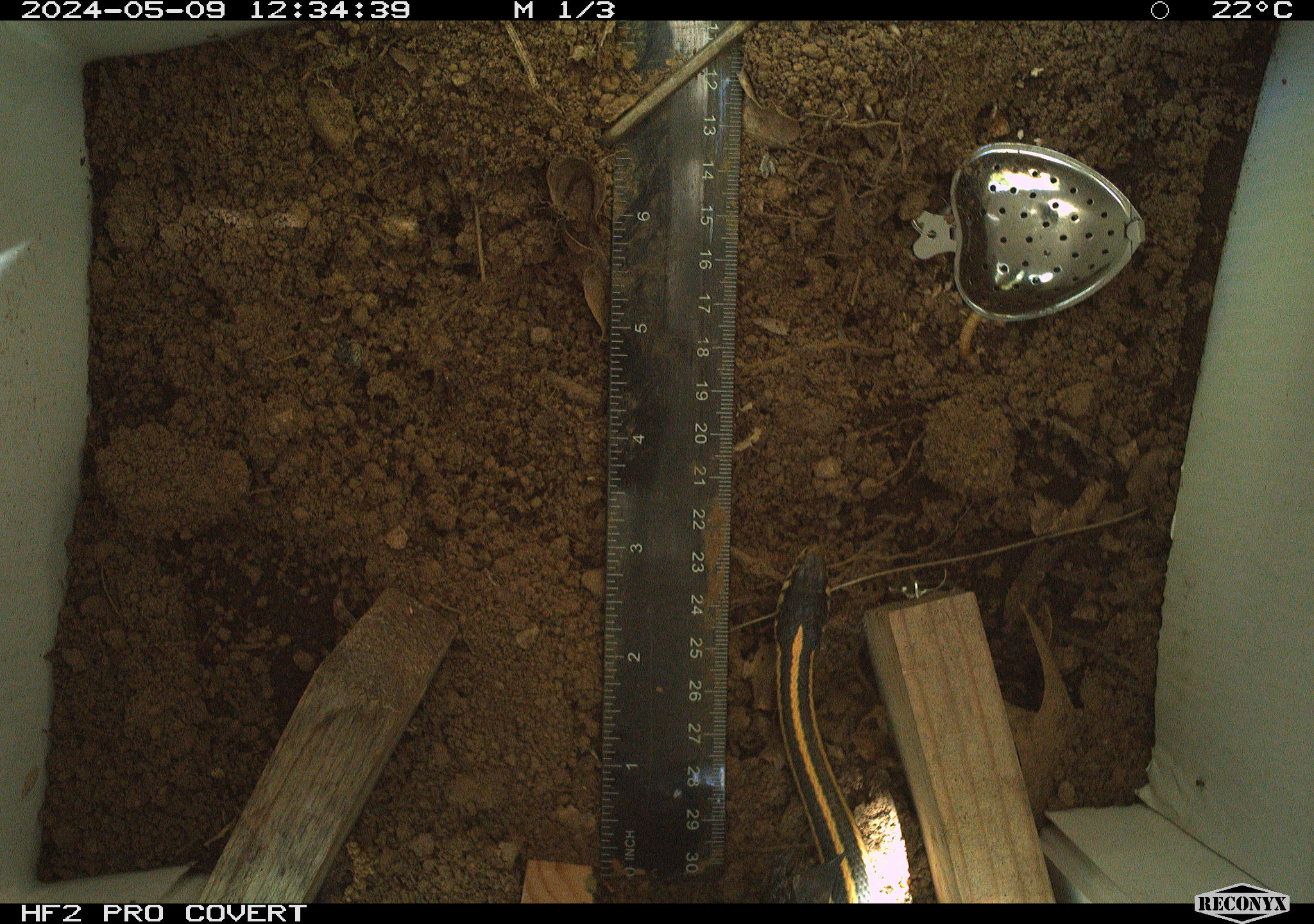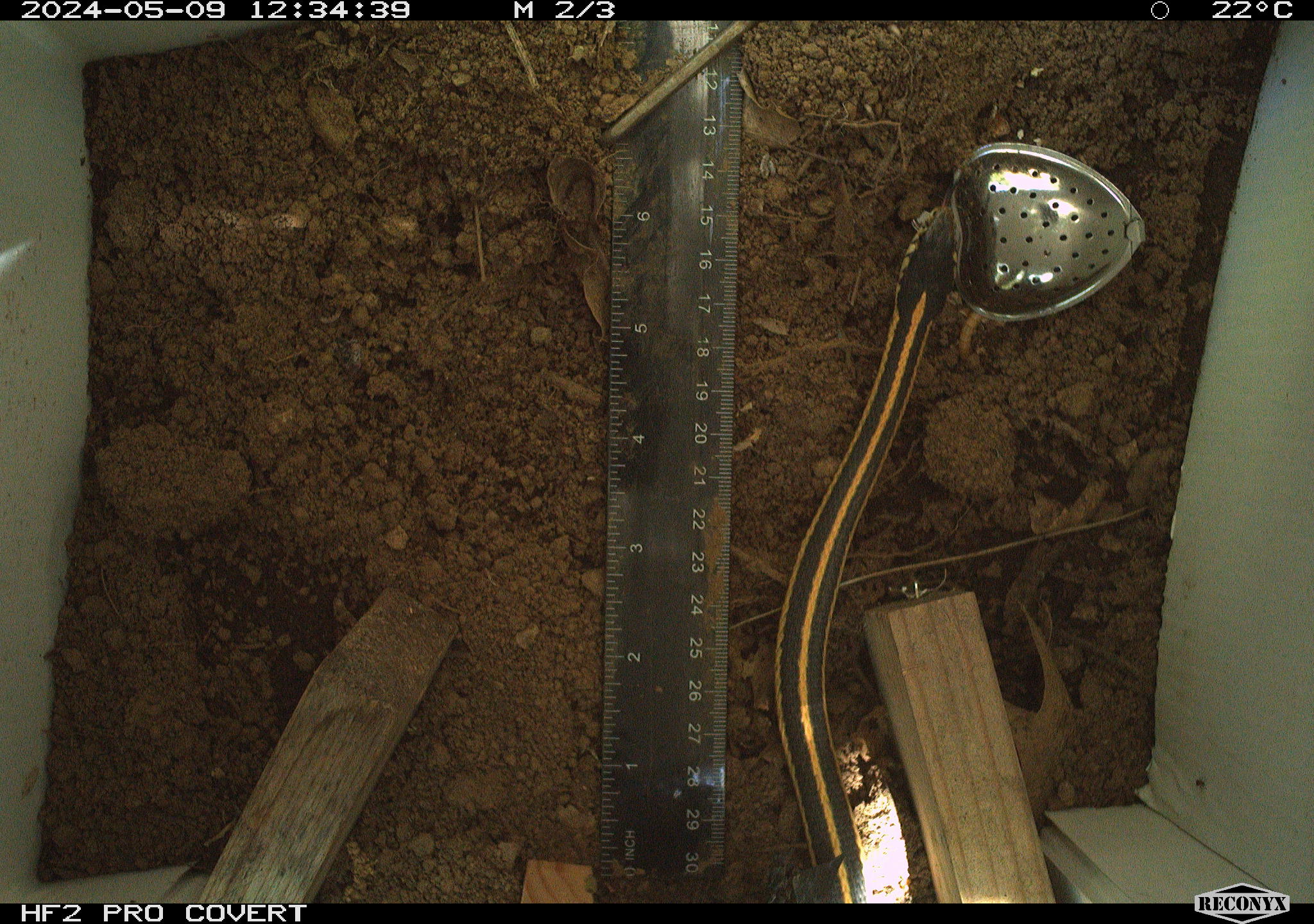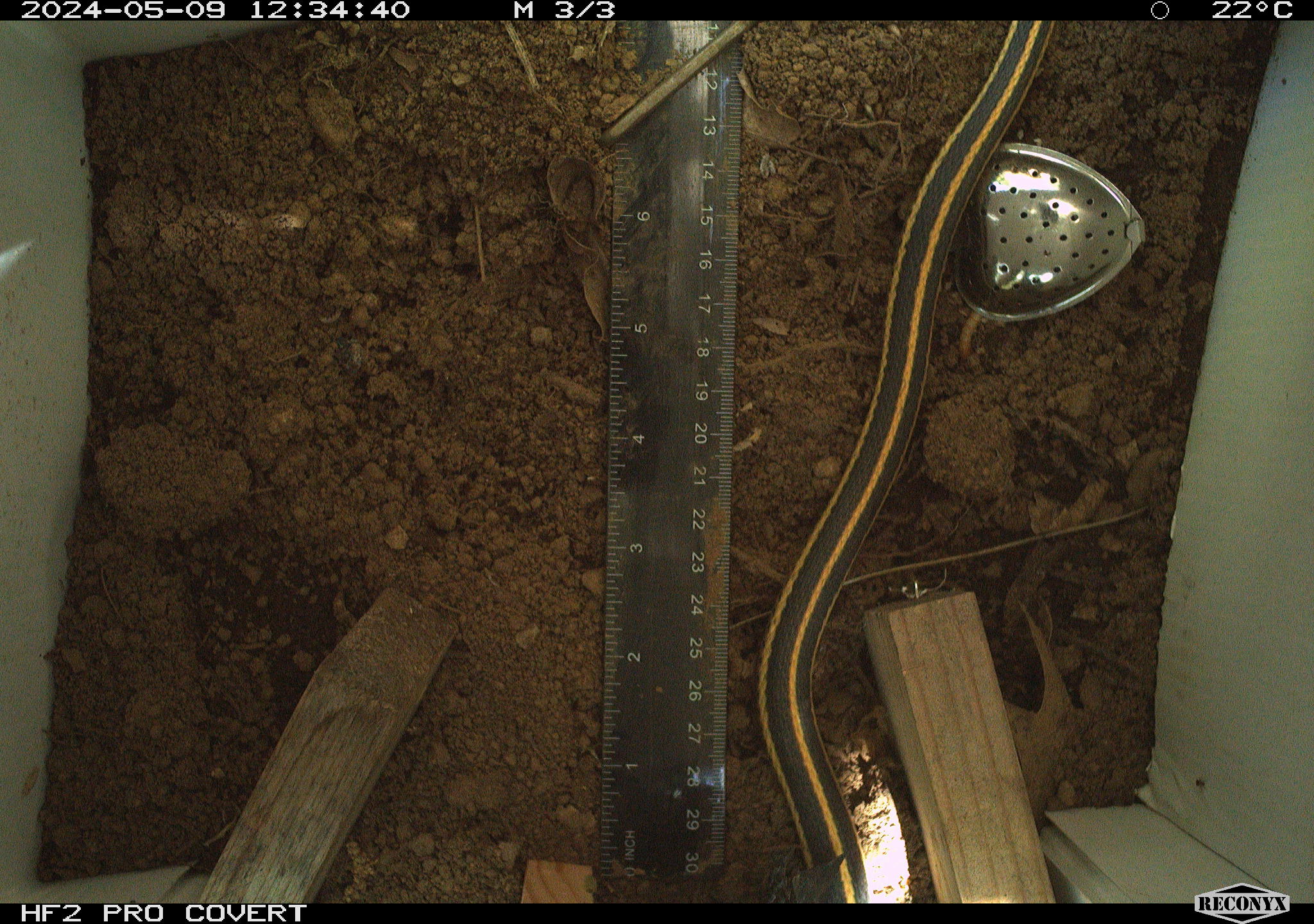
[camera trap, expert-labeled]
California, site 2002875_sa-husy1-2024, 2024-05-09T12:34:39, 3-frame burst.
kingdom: Animalia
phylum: Chordata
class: Reptilia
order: Squamata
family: Colubridae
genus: Thamnophis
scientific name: Thamnophis sirtalis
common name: common gartersnake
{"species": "common gartersnake (Thamnophis sirtalis)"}